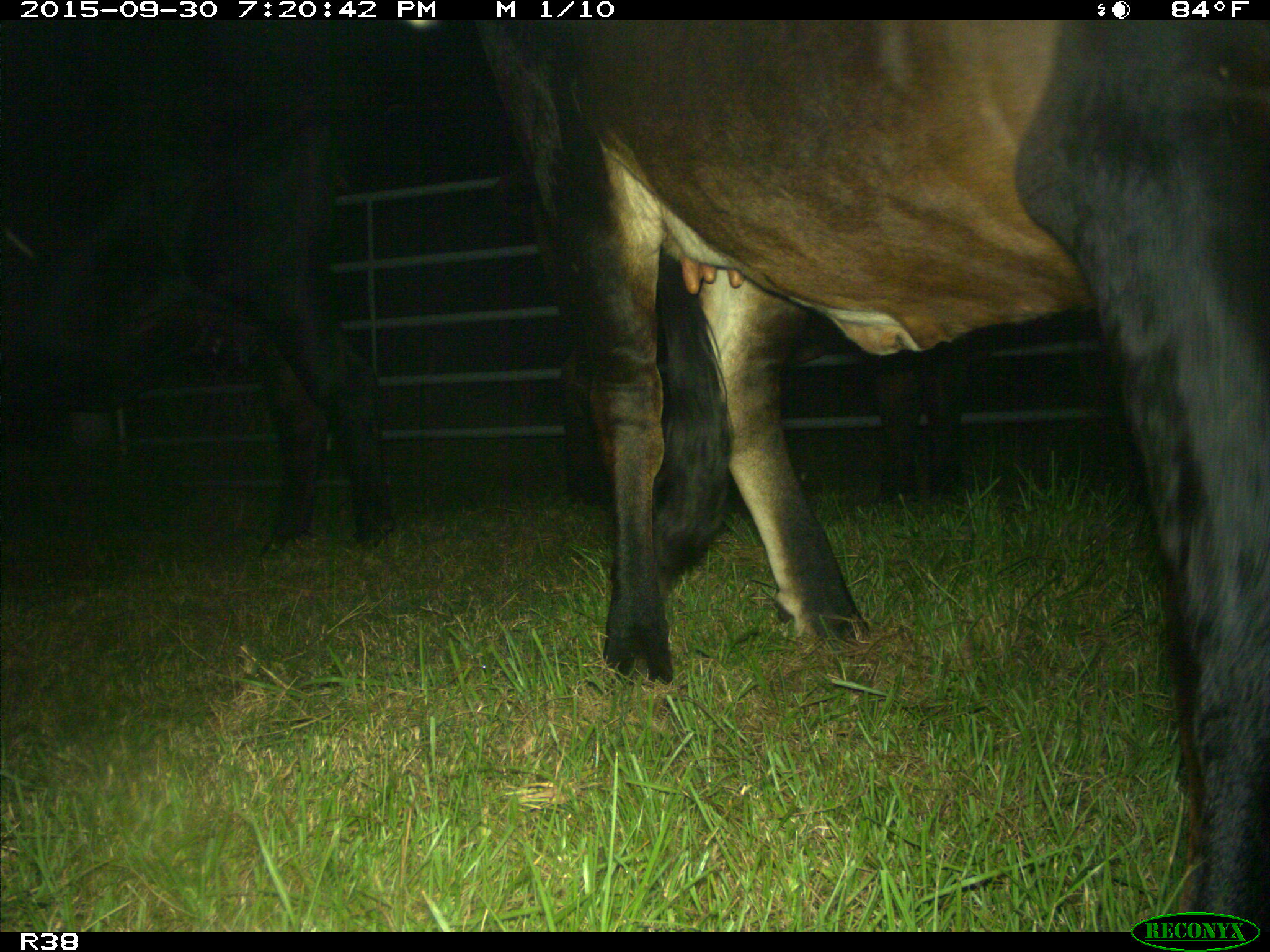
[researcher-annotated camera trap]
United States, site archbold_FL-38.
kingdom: Animalia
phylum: Chordata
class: Mammalia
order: Artiodactyla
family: Bovidae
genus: Bos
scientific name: Bos taurus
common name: domestic cow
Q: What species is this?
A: Bos taurus (domestic cow).